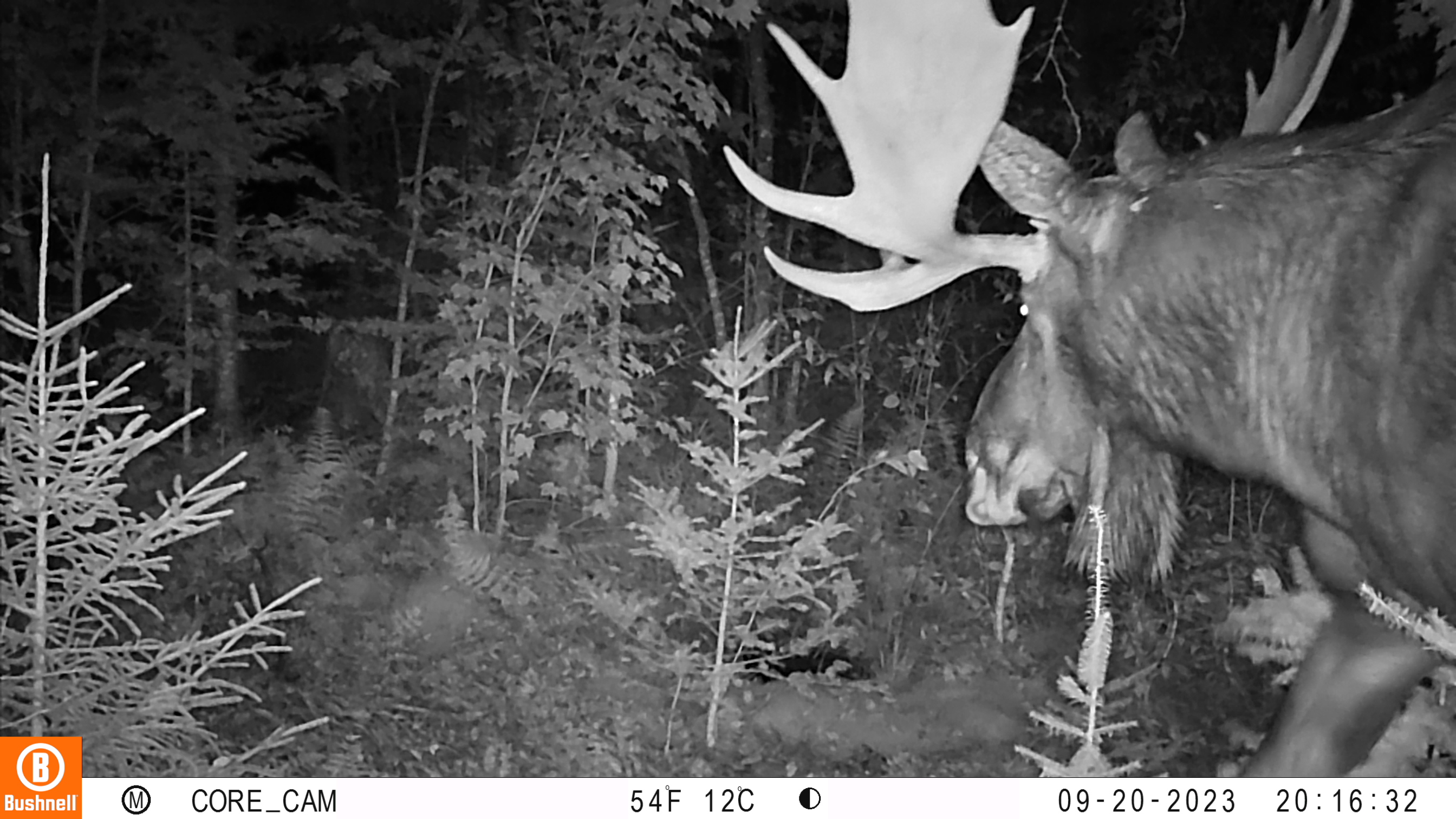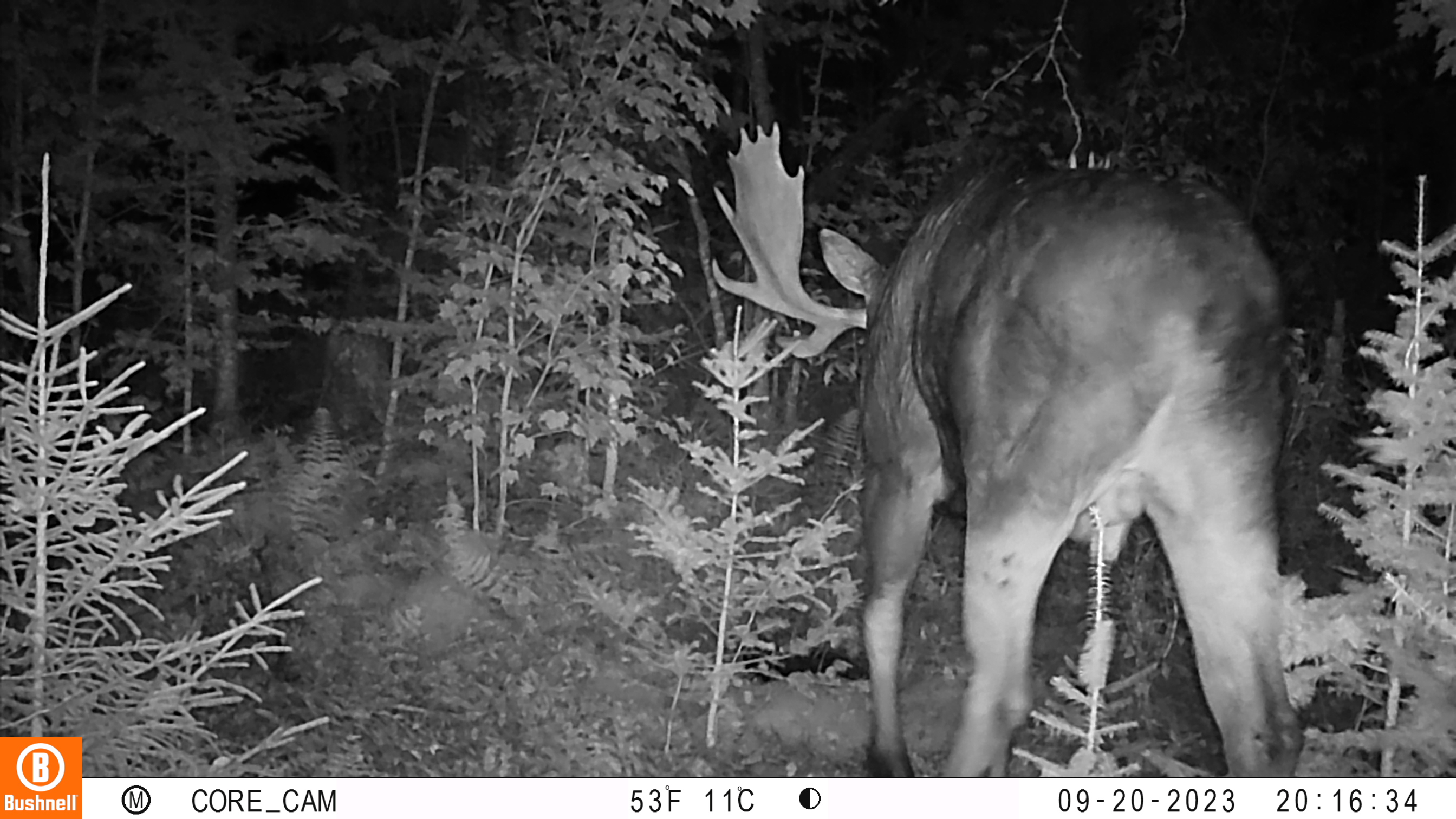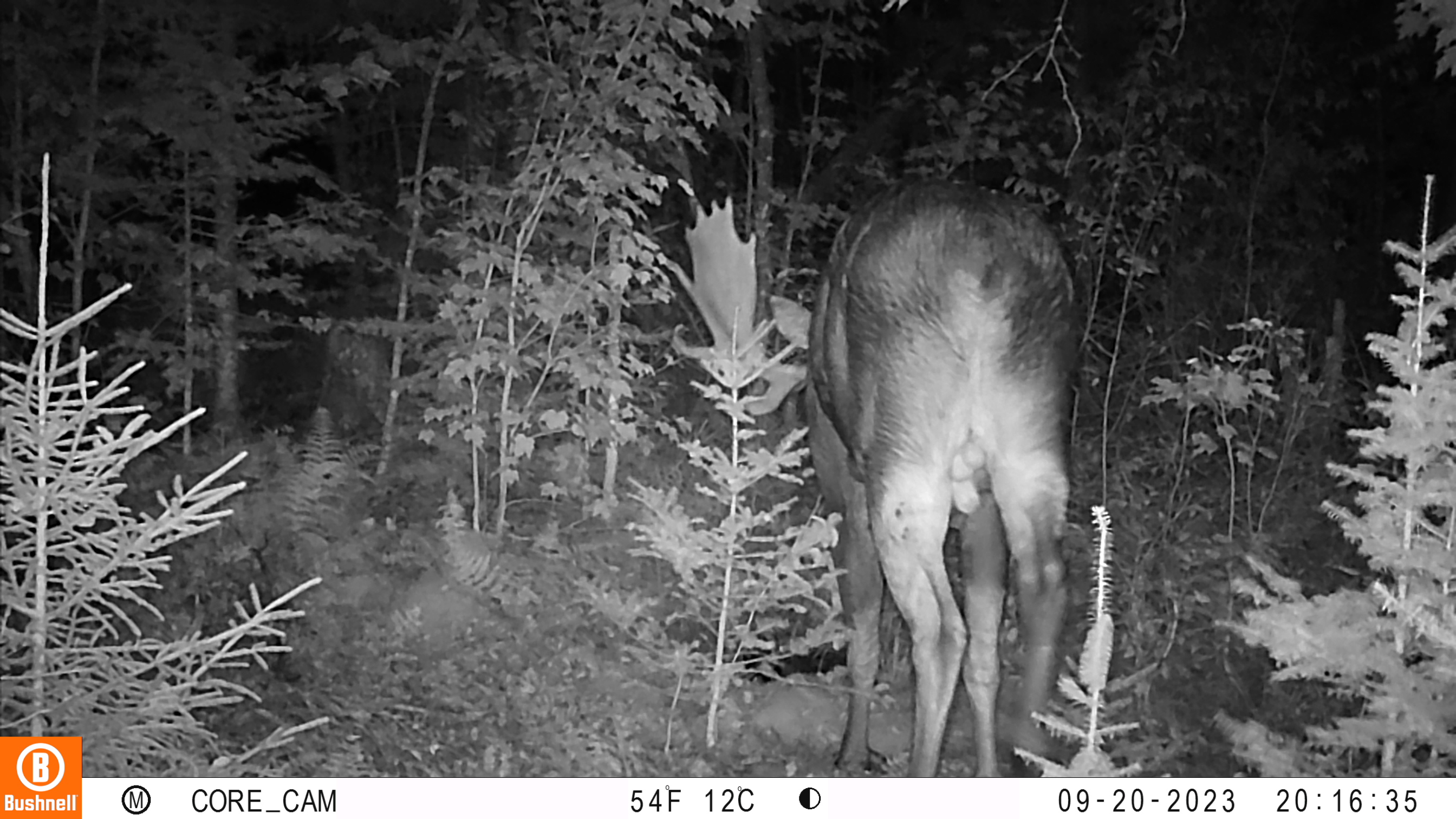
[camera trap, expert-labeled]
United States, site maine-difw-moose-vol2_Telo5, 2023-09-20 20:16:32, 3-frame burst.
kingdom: Animalia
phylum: Chordata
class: Mammalia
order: Artiodactyla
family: Cervidae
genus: Alces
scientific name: Alces alces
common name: moose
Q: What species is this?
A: Moose (Alces alces).